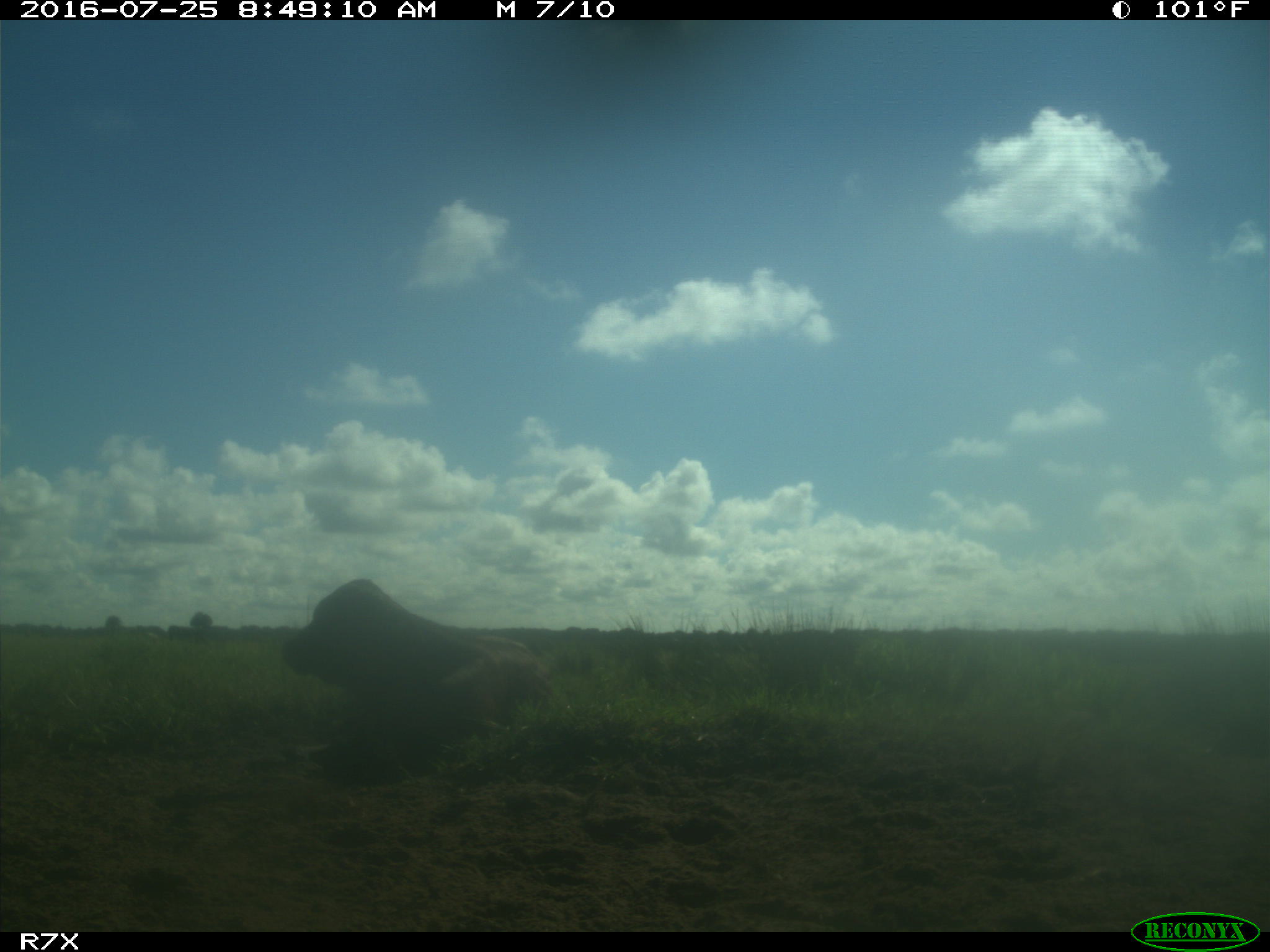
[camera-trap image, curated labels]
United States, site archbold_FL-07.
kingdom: Animalia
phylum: Chordata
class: Mammalia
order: Artiodactyla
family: Bovidae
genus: Bos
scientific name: Bos taurus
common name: domestic cow